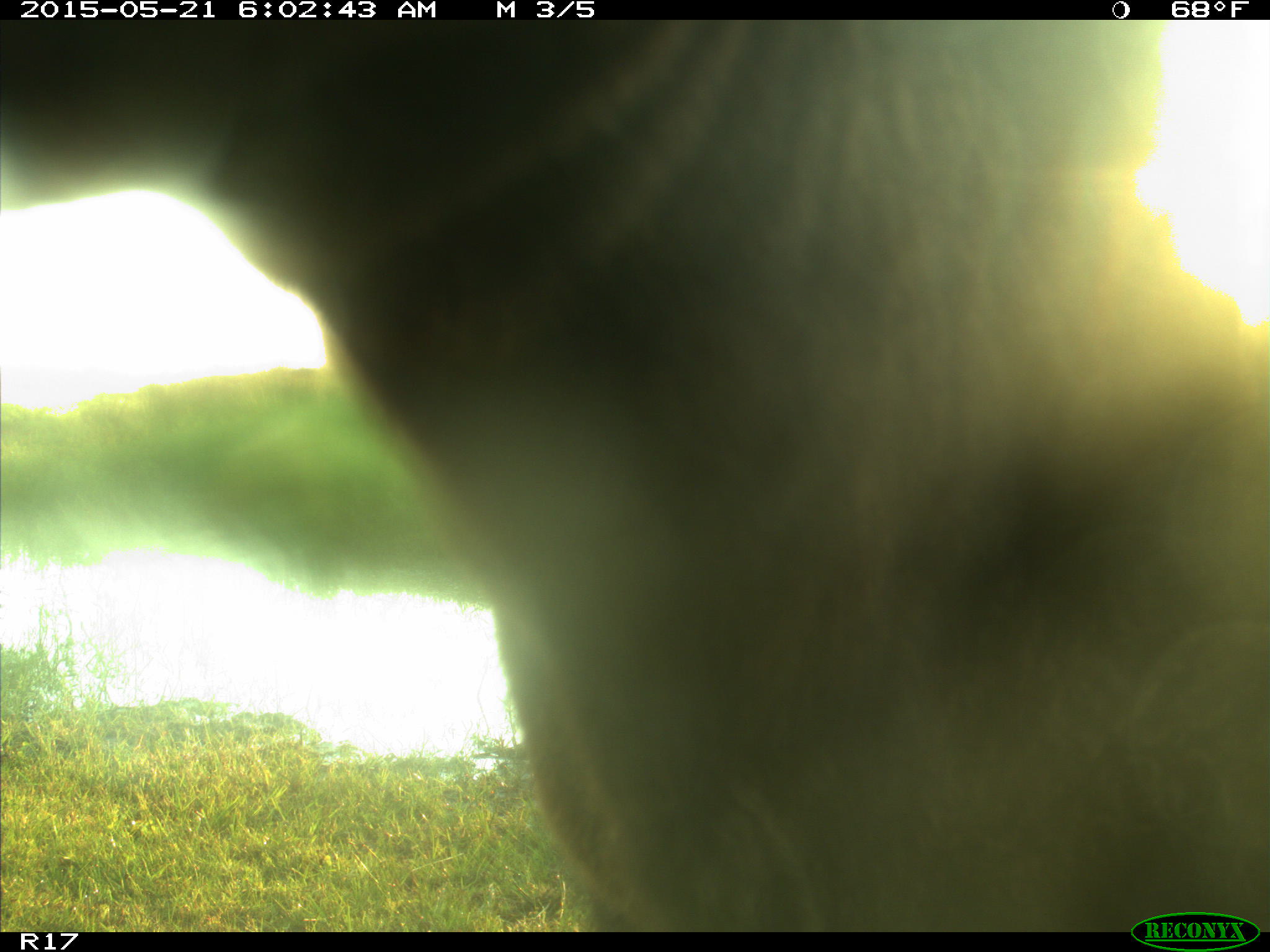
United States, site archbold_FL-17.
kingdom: Animalia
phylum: Chordata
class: Mammalia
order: Artiodactyla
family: Bovidae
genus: Bos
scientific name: Bos taurus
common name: domestic cow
Bos taurus (domestic cow).